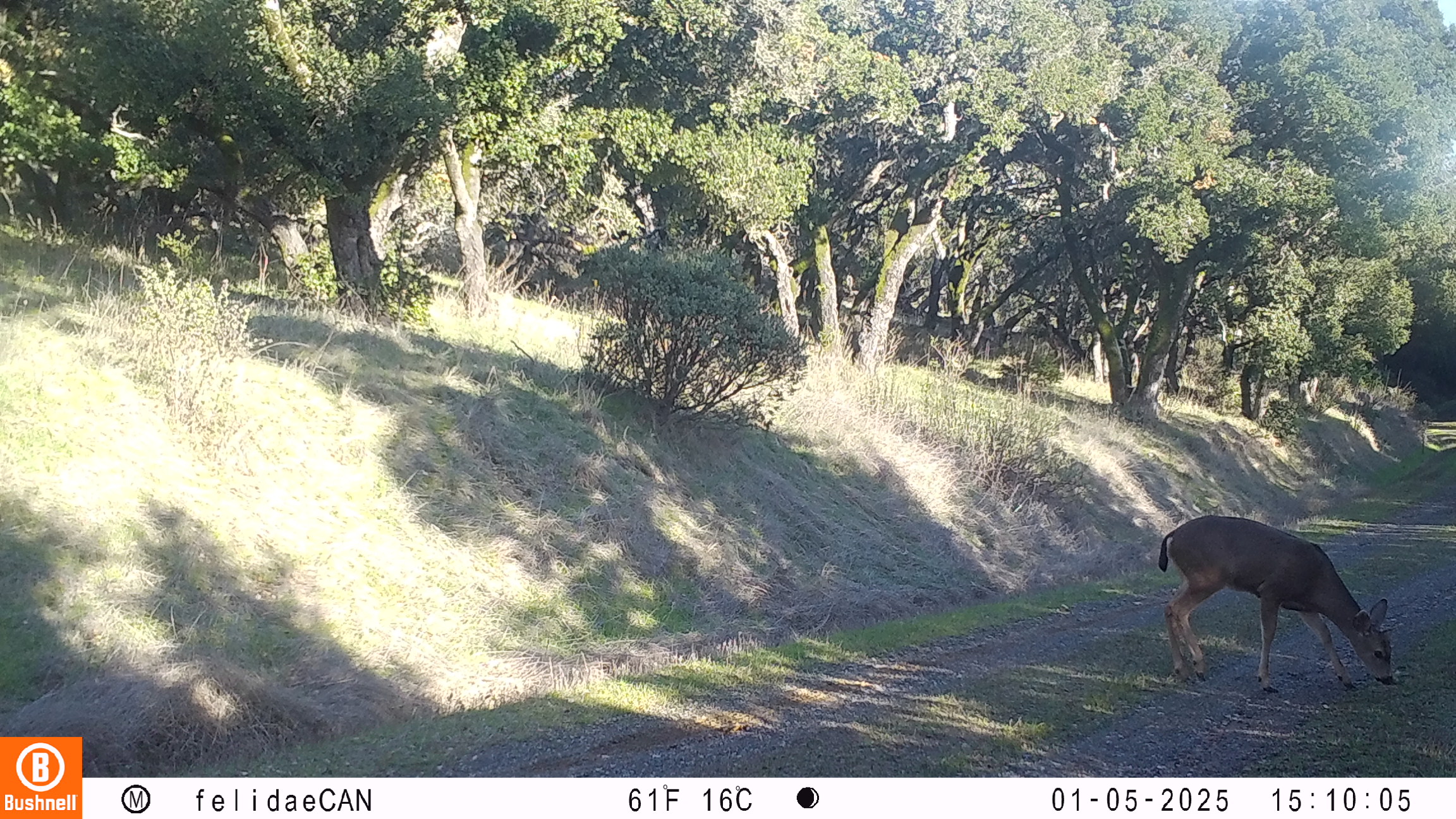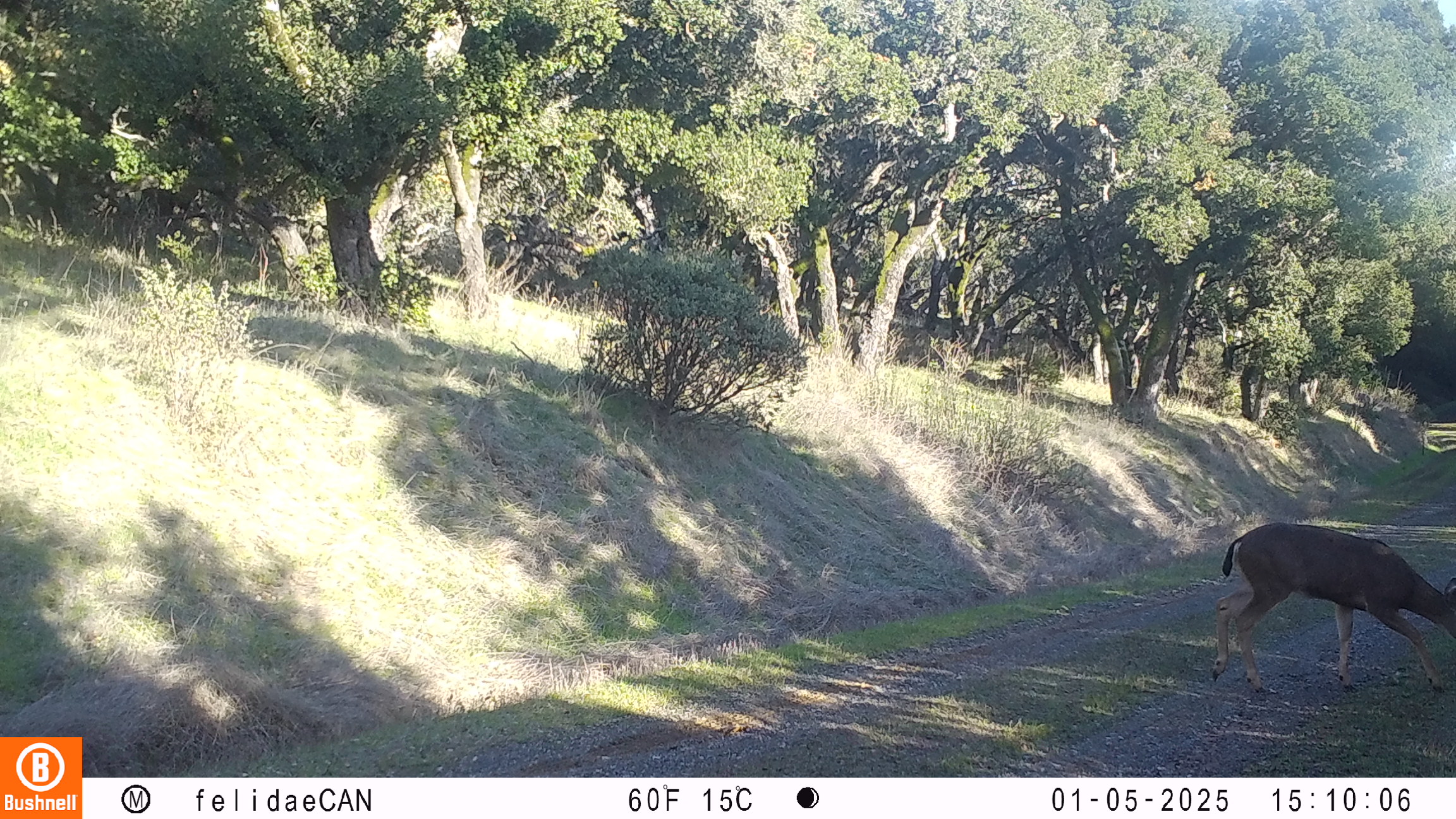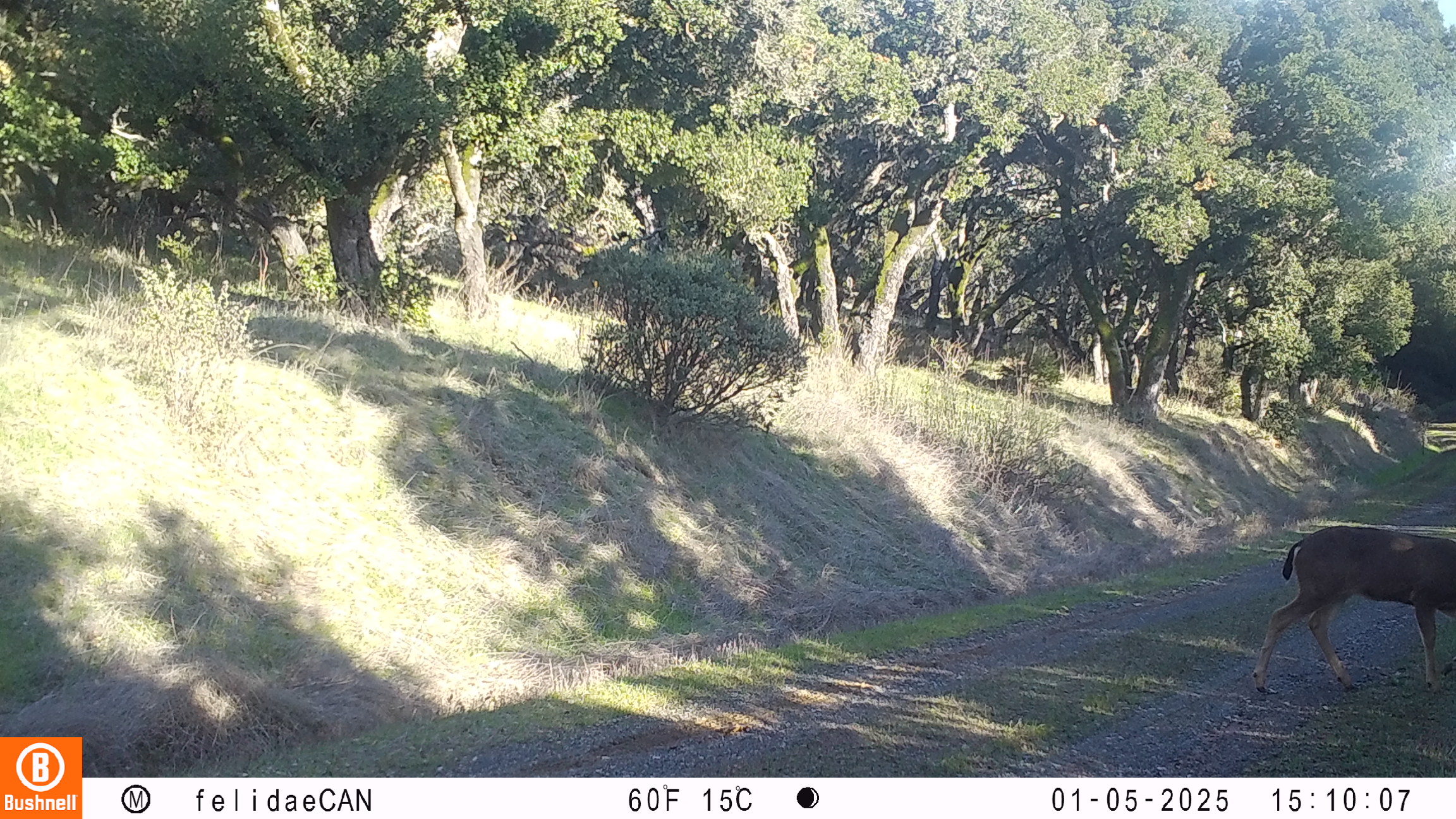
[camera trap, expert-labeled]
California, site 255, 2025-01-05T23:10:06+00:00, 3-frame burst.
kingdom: Animalia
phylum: Chordata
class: Mammalia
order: Artiodactyla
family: Cervidae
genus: Odocoileus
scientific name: Odocoileus hemionus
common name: mule deer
Mule deer (Odocoileus hemionus).